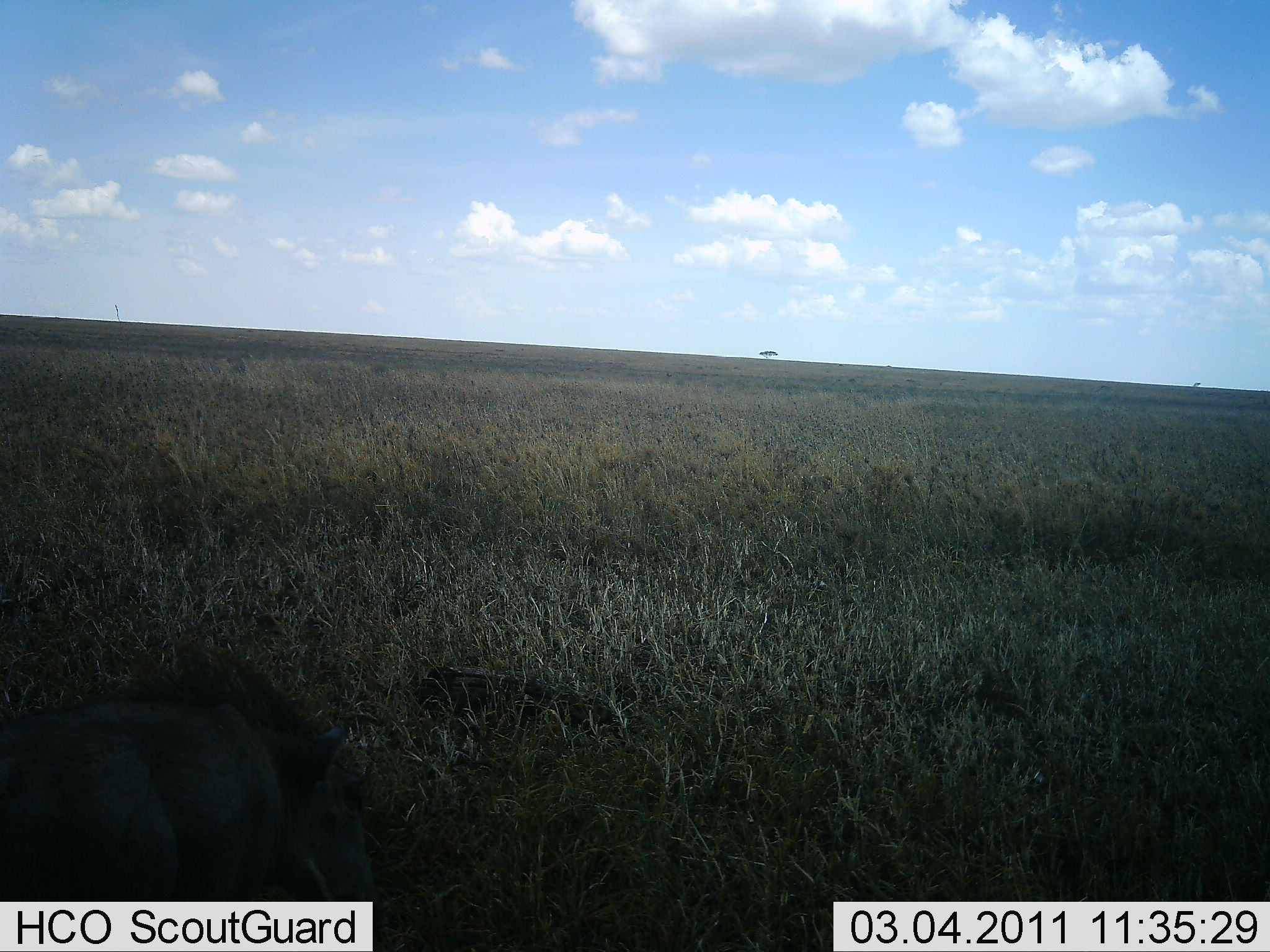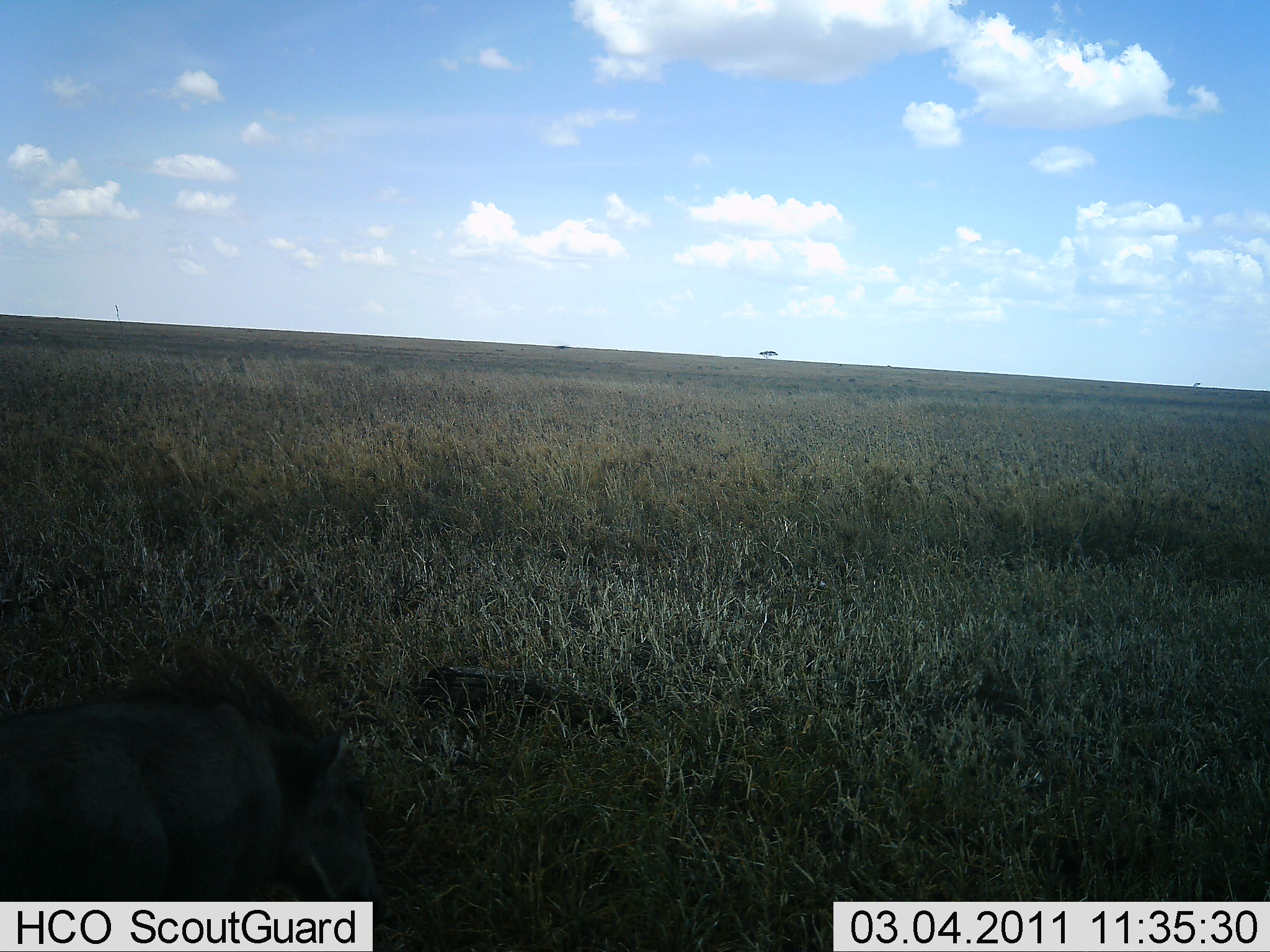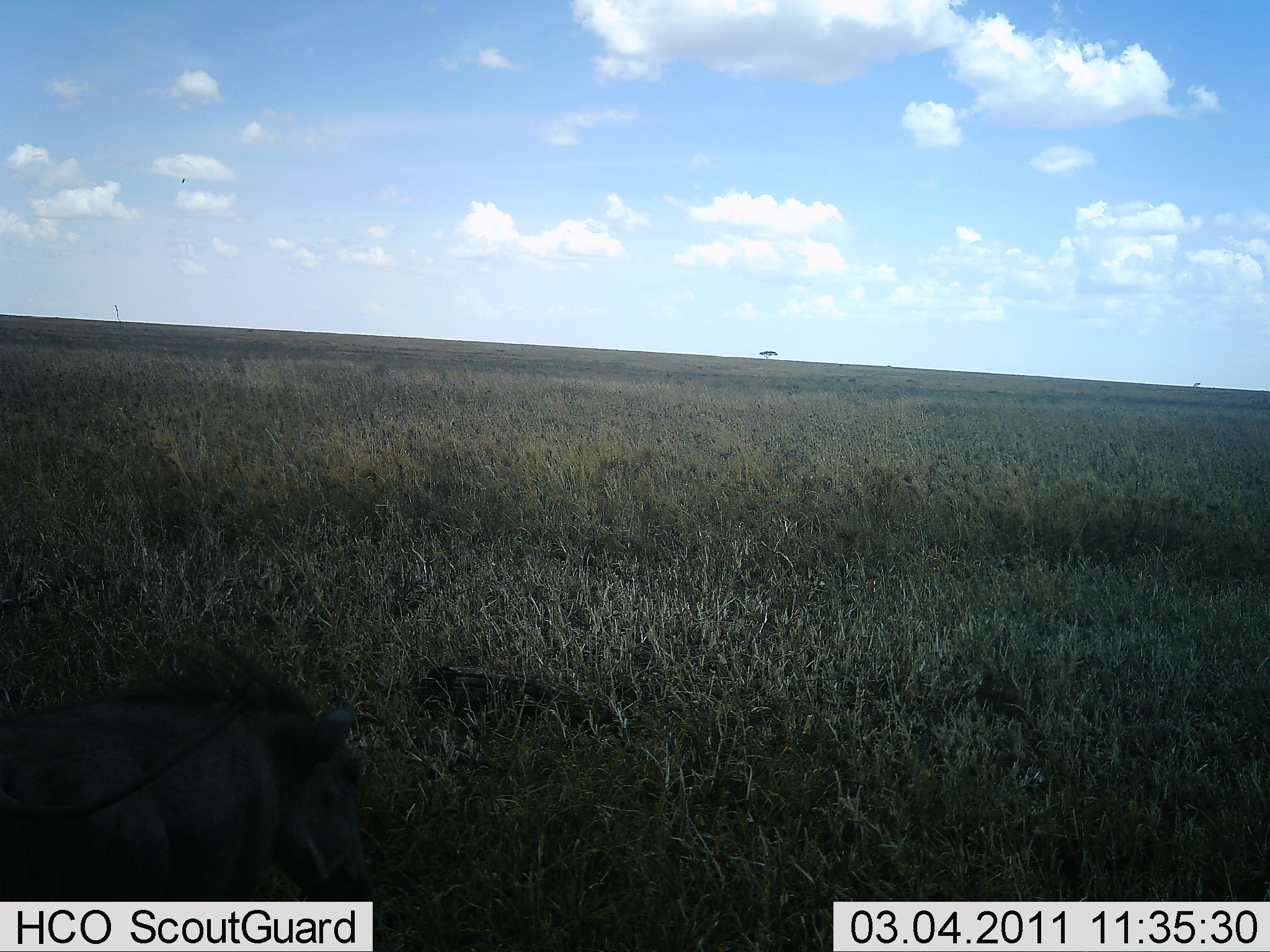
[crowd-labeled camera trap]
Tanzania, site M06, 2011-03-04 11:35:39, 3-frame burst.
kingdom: Animalia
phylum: Chordata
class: Mammalia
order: Artiodactyla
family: Suidae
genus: Phacochoerus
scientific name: Phacochoerus africanus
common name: warthog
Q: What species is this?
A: Warthog (Phacochoerus africanus).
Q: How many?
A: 1.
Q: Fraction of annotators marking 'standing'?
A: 45%.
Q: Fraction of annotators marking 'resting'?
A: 9%.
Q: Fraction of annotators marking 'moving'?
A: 9%.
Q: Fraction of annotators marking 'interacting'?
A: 0%.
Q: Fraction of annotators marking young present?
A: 0%.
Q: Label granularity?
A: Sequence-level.